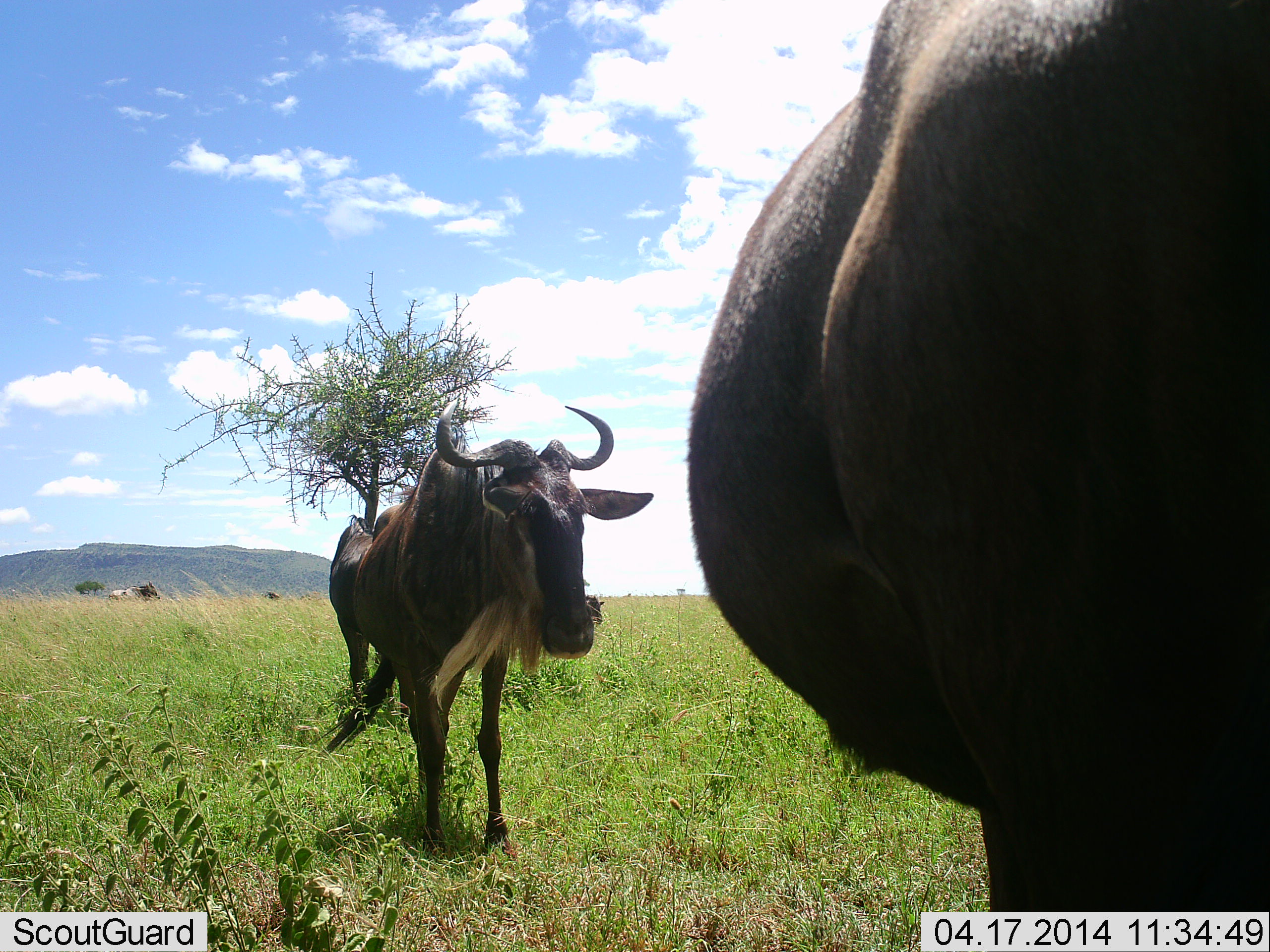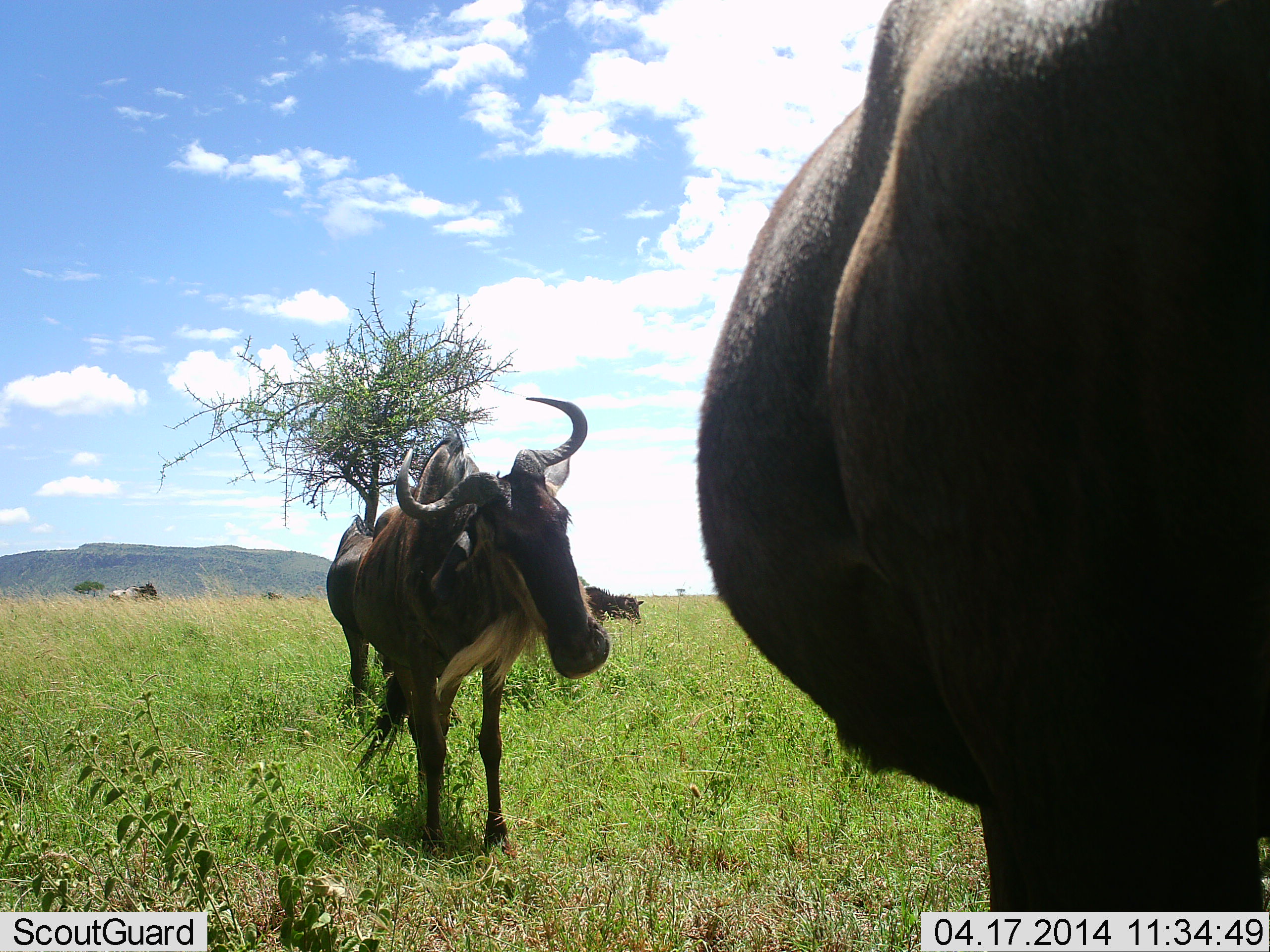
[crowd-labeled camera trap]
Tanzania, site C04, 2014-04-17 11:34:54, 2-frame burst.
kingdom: Animalia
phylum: Chordata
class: Mammalia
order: Artiodactyla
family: Bovidae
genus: Connochaetes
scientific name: Connochaetes taurinus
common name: blue wildebeest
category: wildebeest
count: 4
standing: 80%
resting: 0%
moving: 40%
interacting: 0%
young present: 0%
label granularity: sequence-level